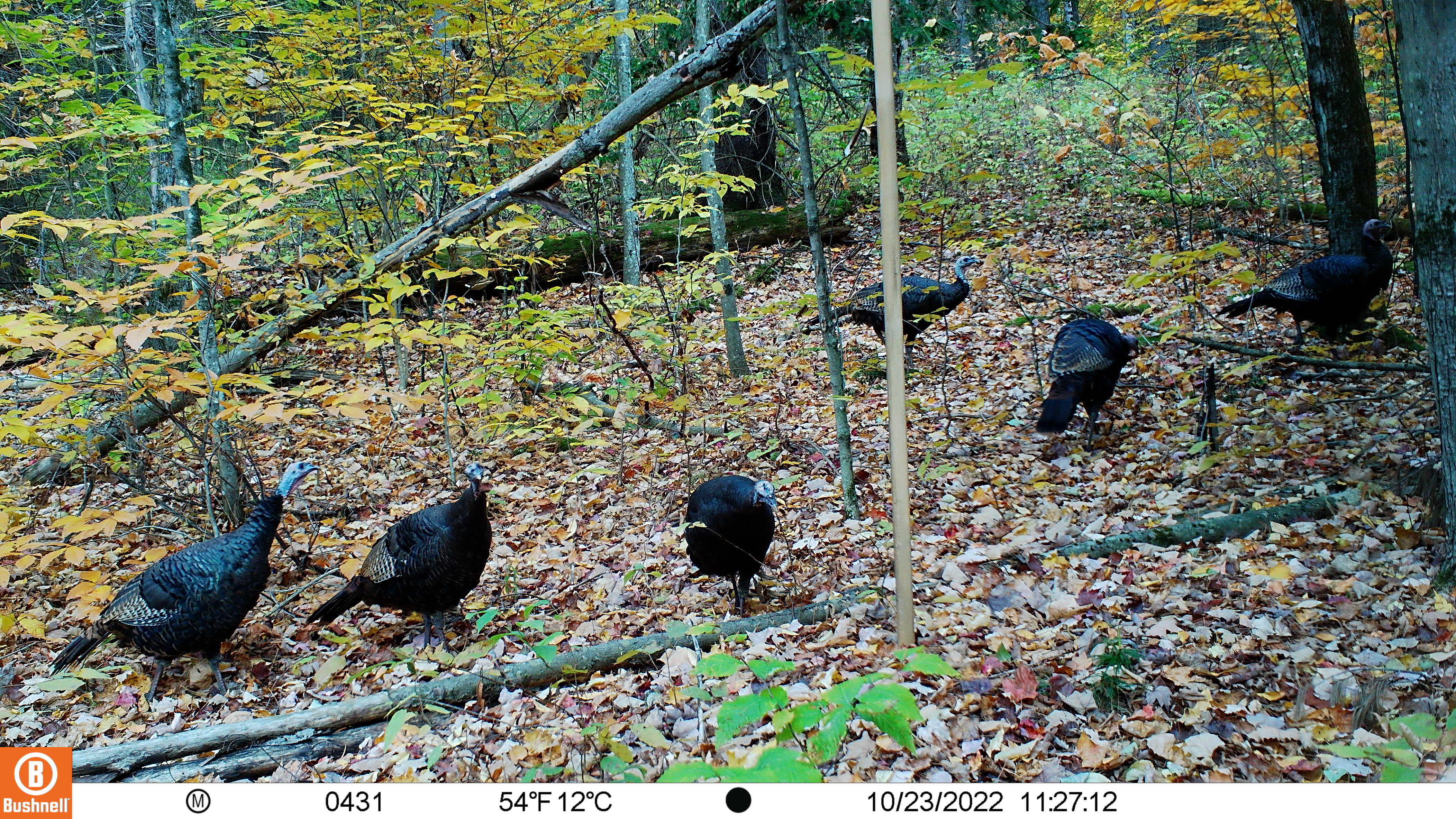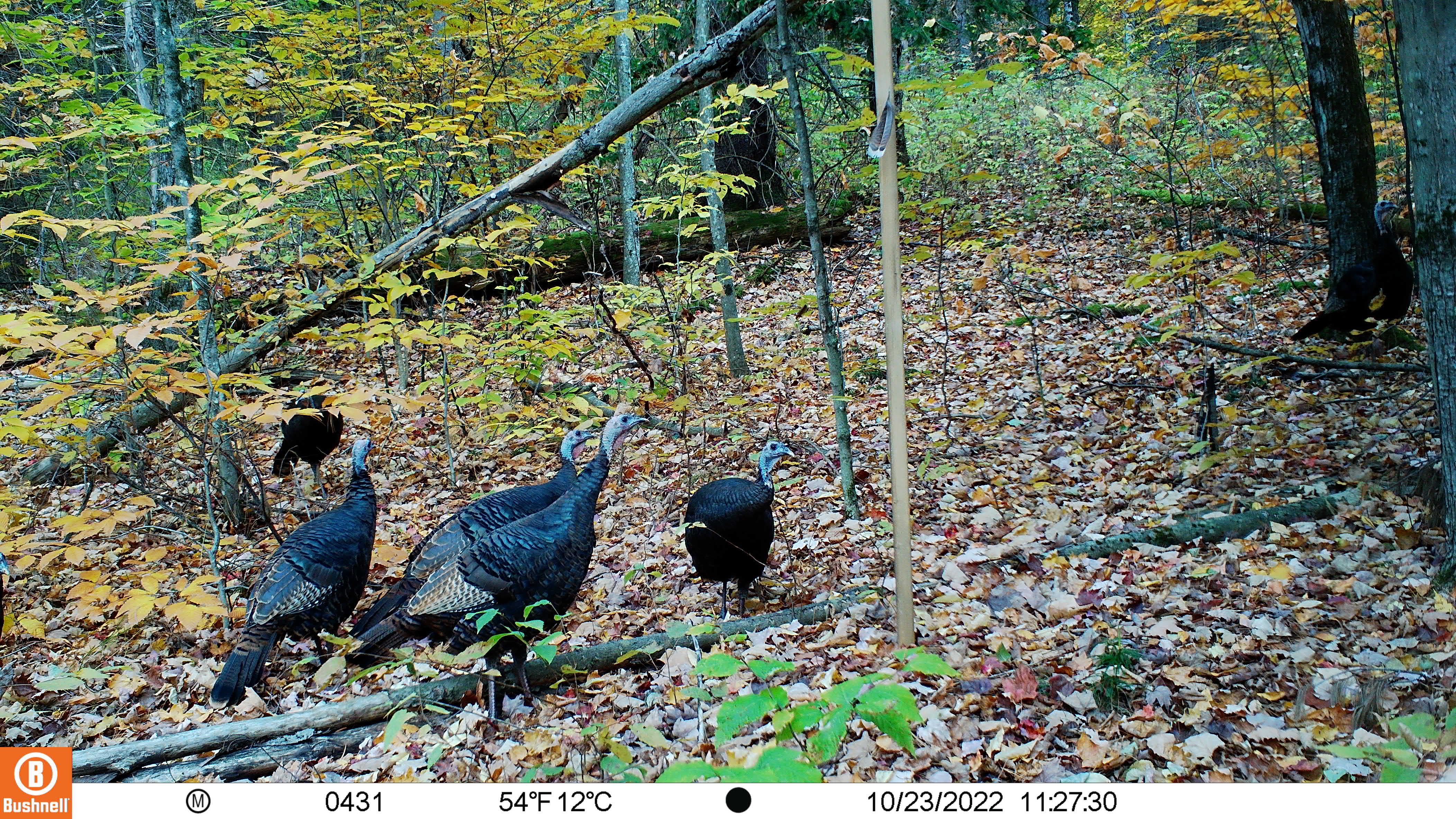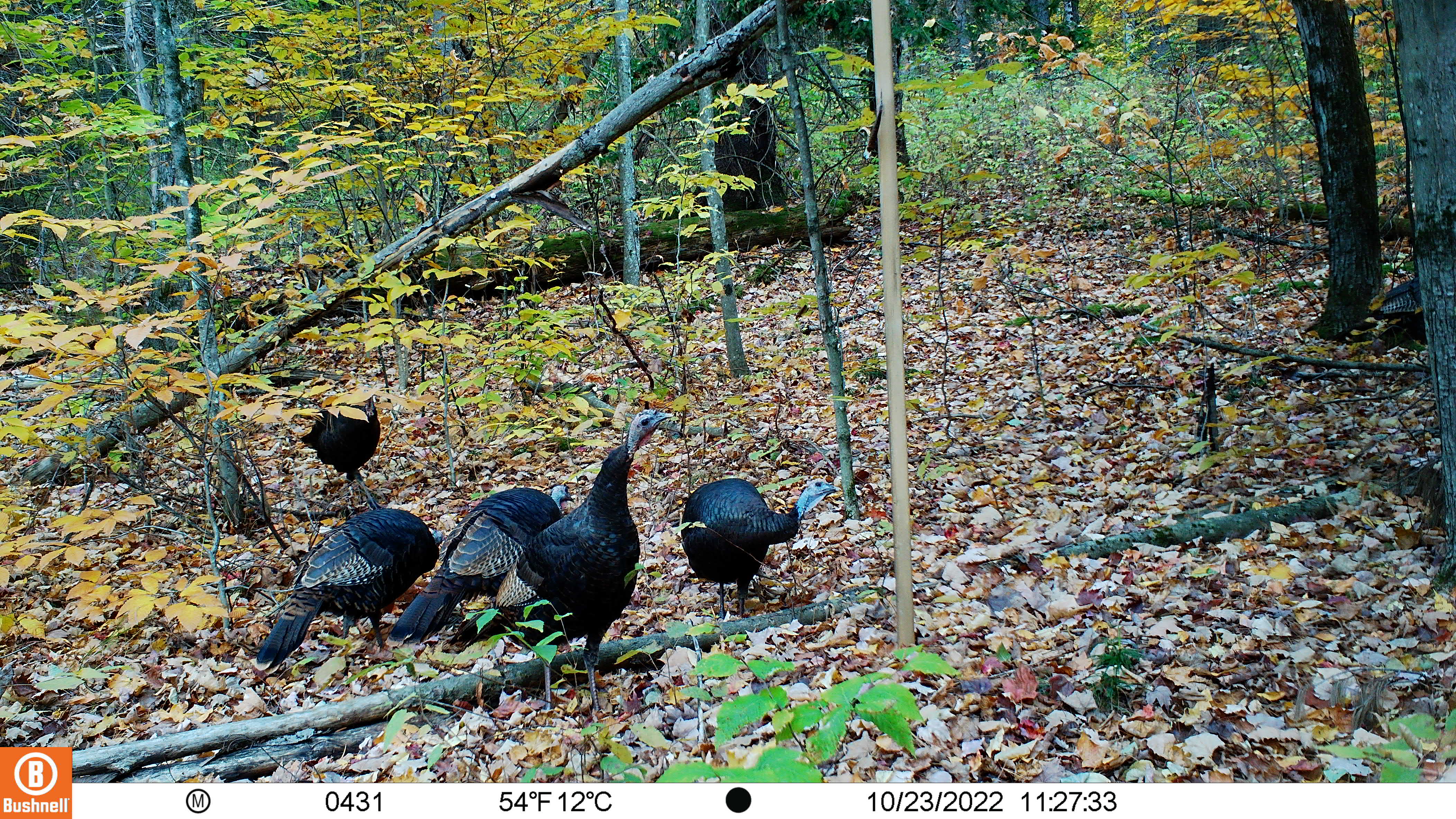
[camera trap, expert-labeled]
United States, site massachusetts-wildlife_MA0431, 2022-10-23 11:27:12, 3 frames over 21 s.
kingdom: Animalia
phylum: Chordata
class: Aves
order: Galliformes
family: Phasianidae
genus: Meleagris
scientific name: Meleagris gallopavo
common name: wild turkey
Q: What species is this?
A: Wild turkey (Meleagris gallopavo).